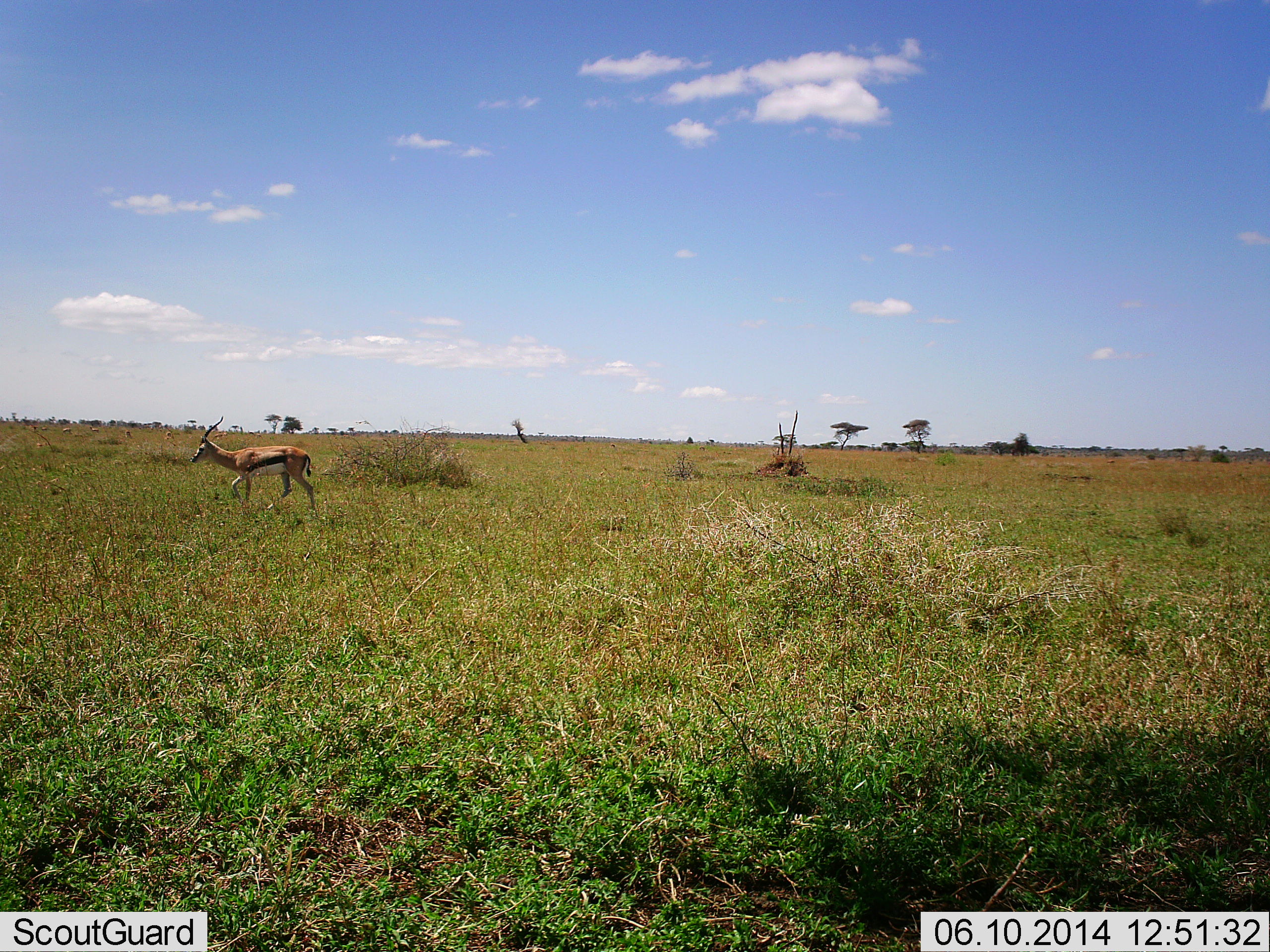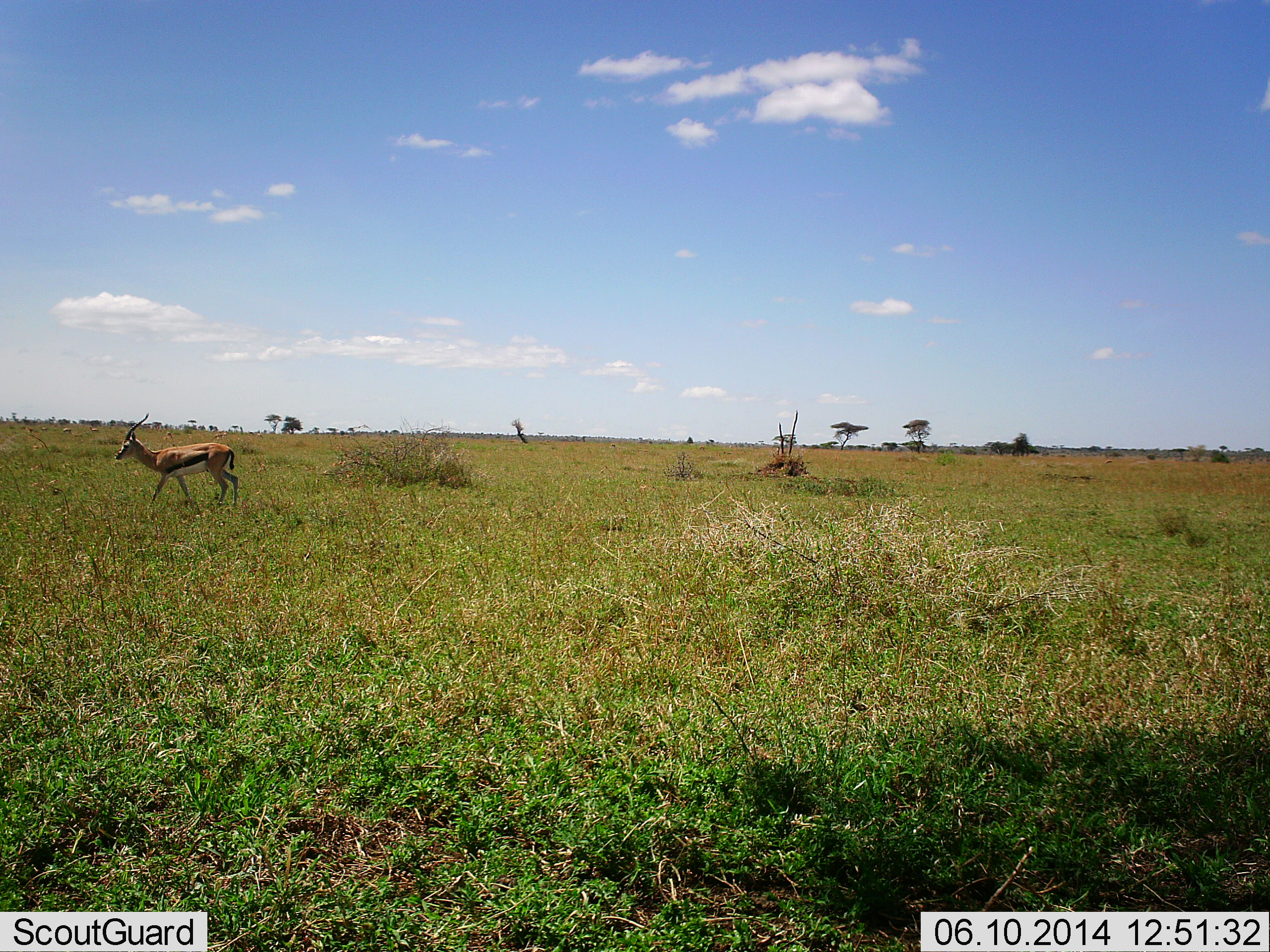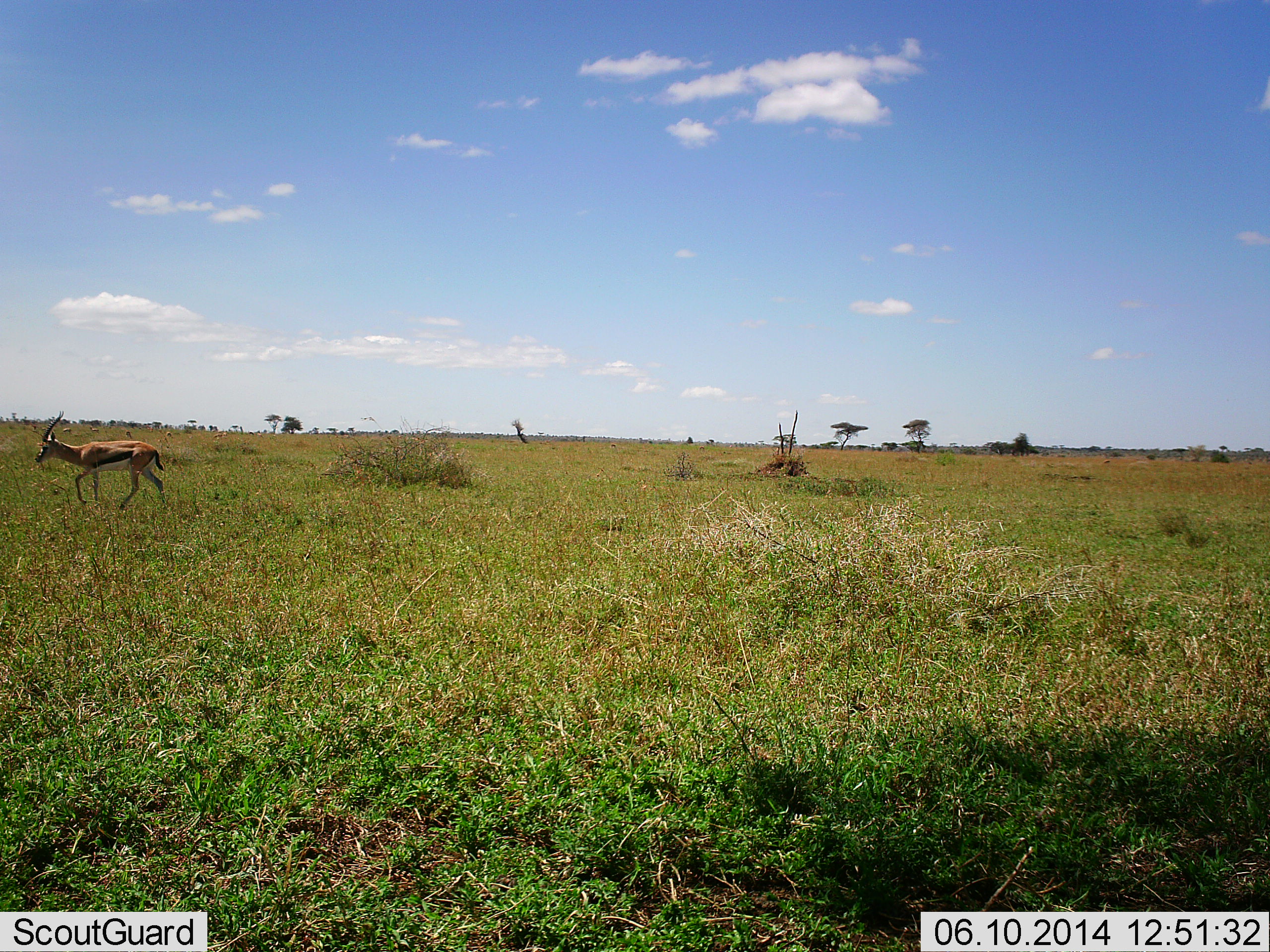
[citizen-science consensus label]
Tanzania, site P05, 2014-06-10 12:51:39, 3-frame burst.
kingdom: Animalia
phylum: Chordata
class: Mammalia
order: Artiodactyla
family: Bovidae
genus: Eudorcas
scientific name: Eudorcas thomsonii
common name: thomson's gazelle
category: gazellethomsons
Gazellethomsons (thomson's gazelle) (Eudorcas thomsonii), count 1. Behavior (volunteer vote fractions): standing 0%, resting 0%, moving 100%, interacting 0%. Young present (vote fraction): 0%. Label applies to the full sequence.